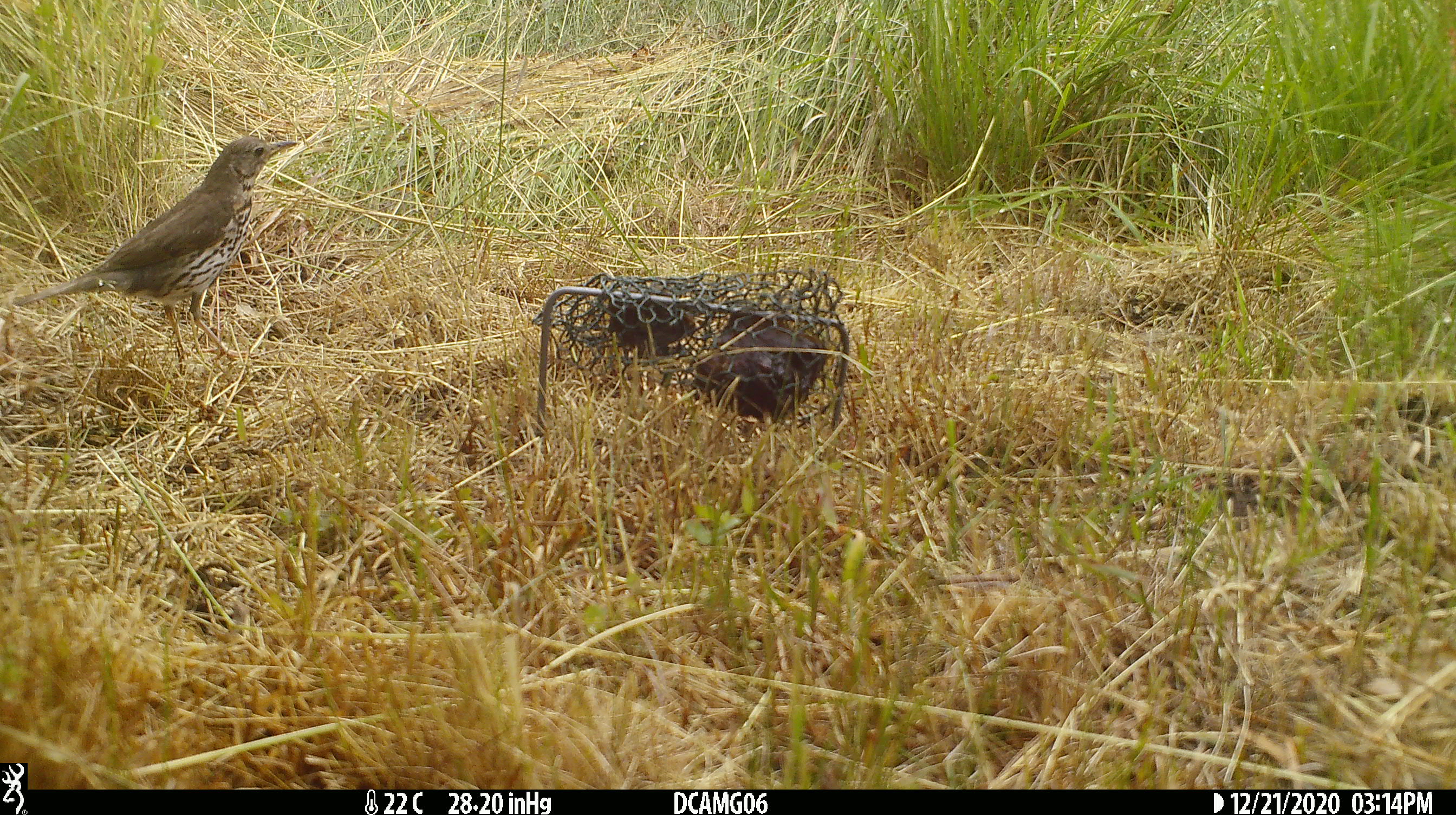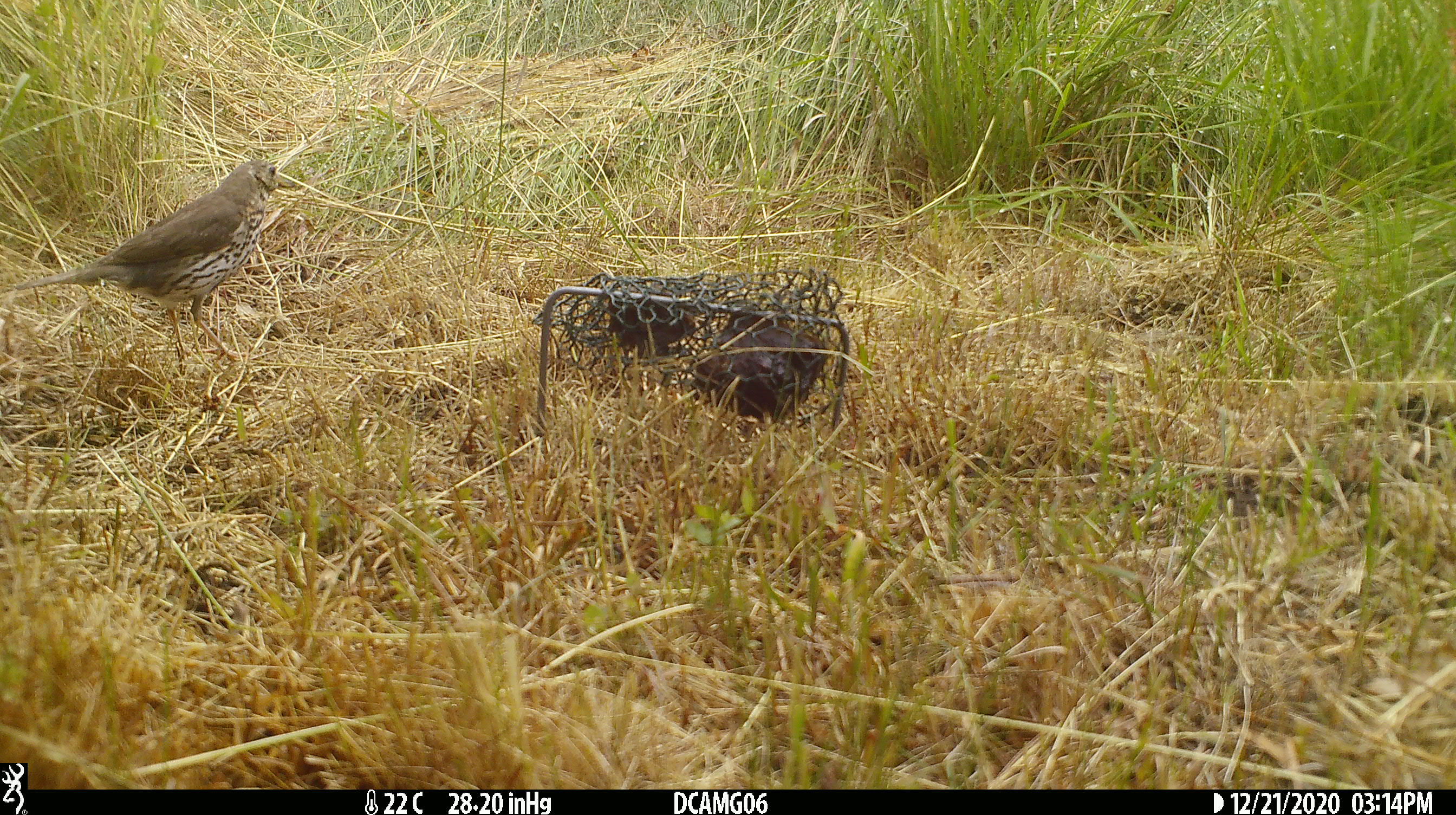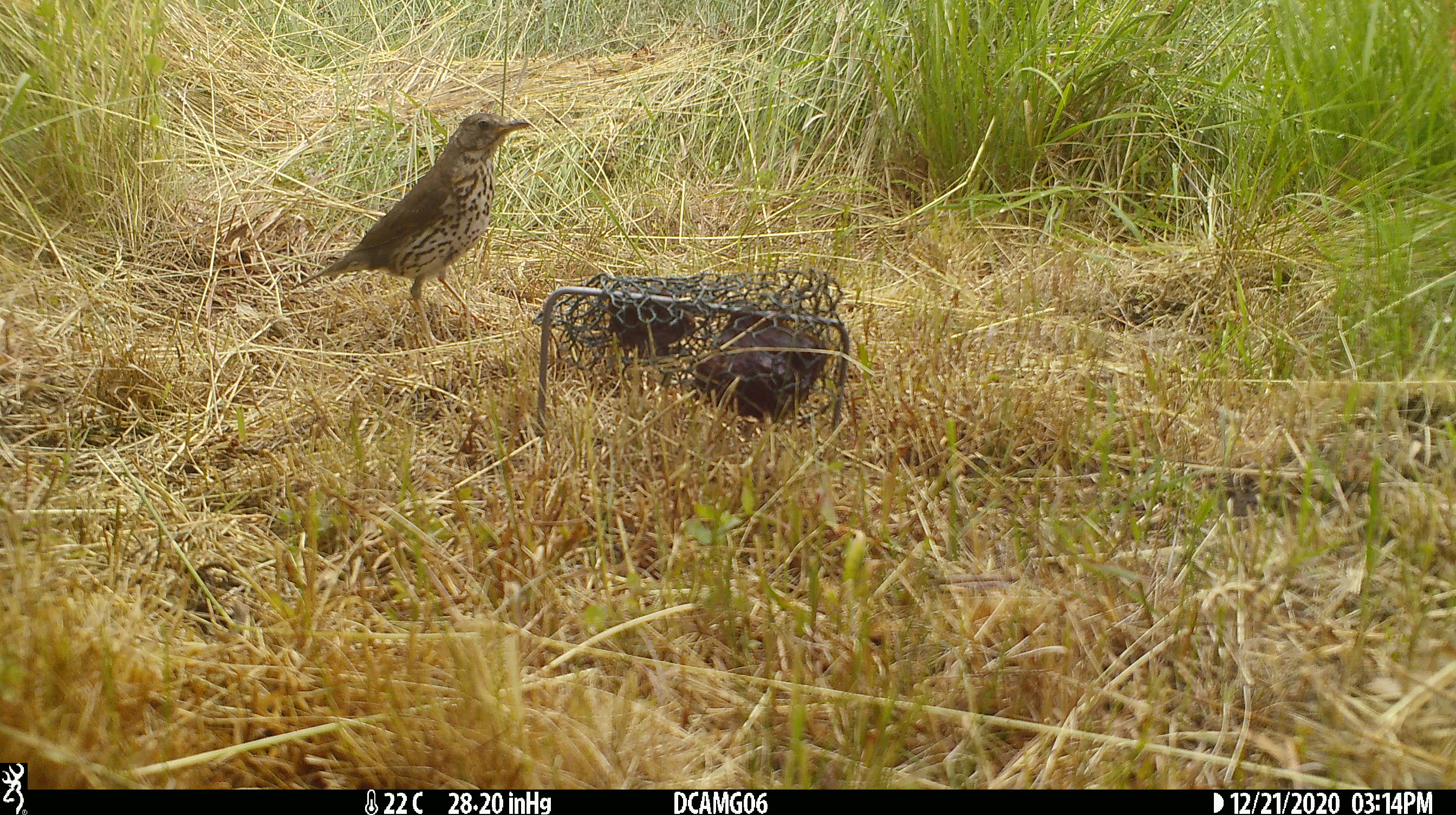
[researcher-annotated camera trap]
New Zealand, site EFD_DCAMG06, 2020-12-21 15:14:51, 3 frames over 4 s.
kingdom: Animalia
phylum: Chordata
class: Aves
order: Passeriformes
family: Turdidae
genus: Turdus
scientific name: Turdus philomelos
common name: song thrush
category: thrush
Thrush (song thrush) (Turdus philomelos).